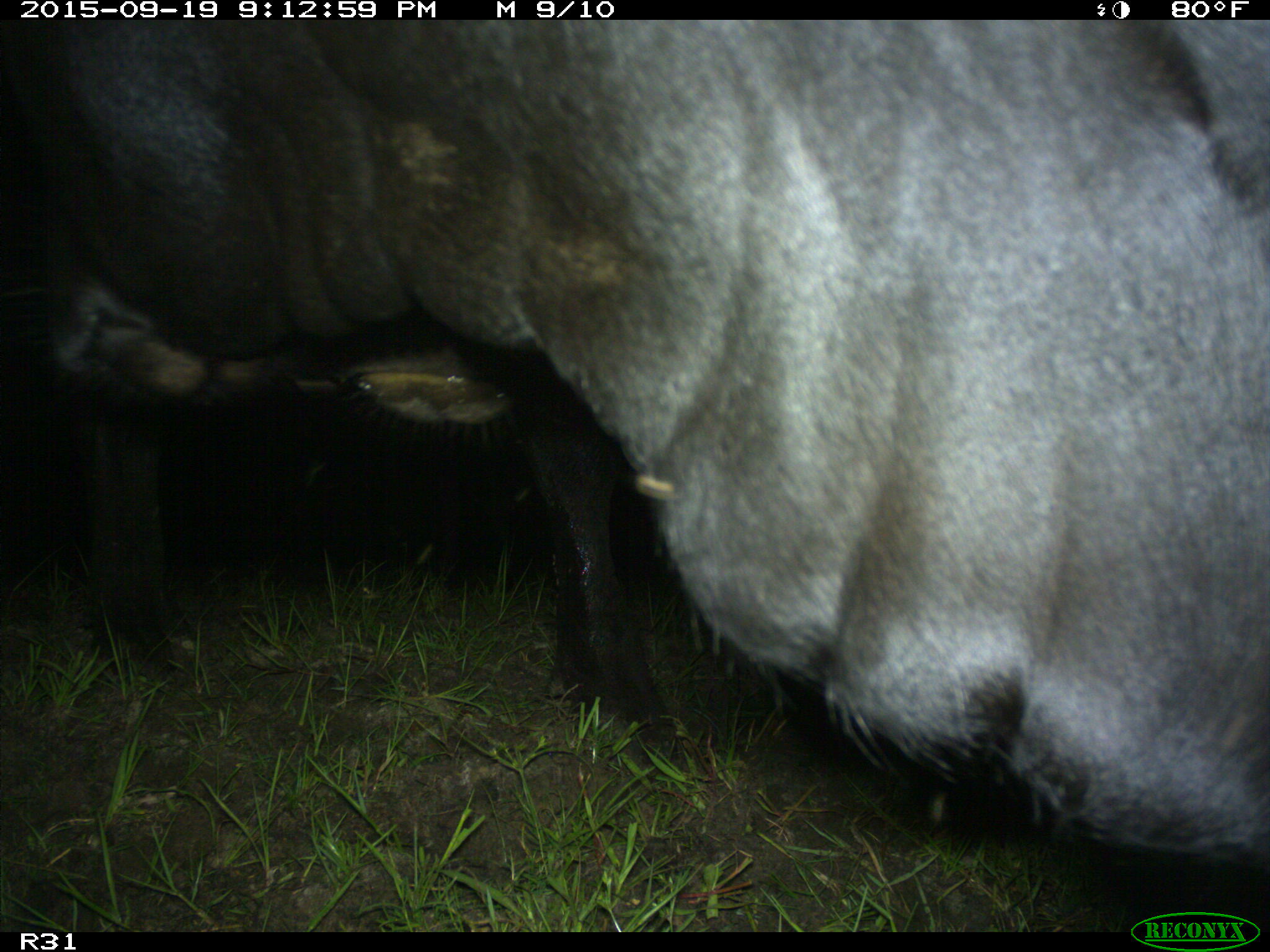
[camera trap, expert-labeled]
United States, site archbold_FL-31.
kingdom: Animalia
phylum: Chordata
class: Mammalia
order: Artiodactyla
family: Bovidae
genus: Bos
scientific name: Bos taurus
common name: domestic cow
Bos taurus (domestic cow).